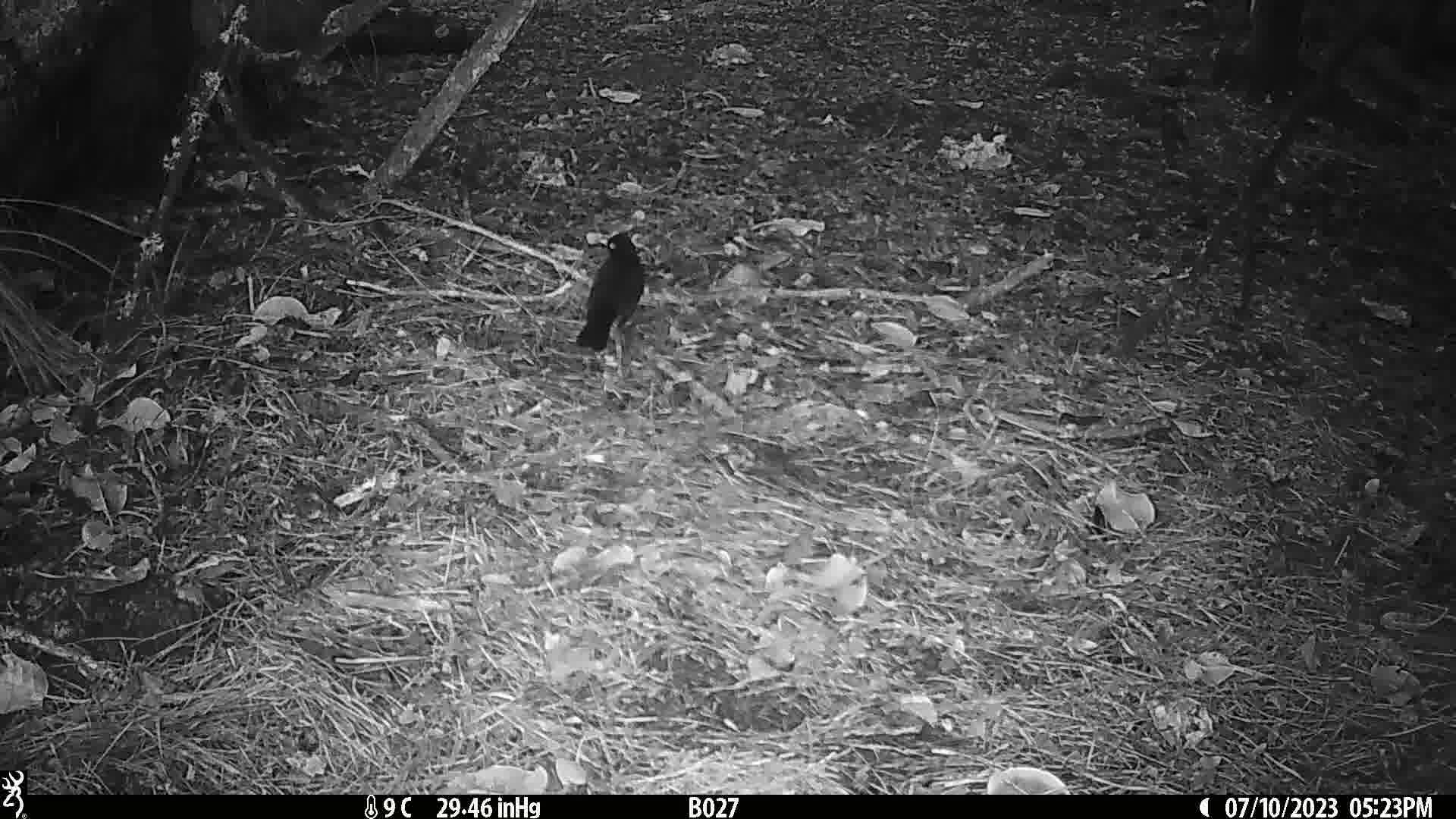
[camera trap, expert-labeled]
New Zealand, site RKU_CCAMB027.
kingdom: Animalia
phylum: Chordata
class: Aves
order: Passeriformes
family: Turdidae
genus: Turdus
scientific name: Turdus merula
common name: eurasian blackbird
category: blackbird